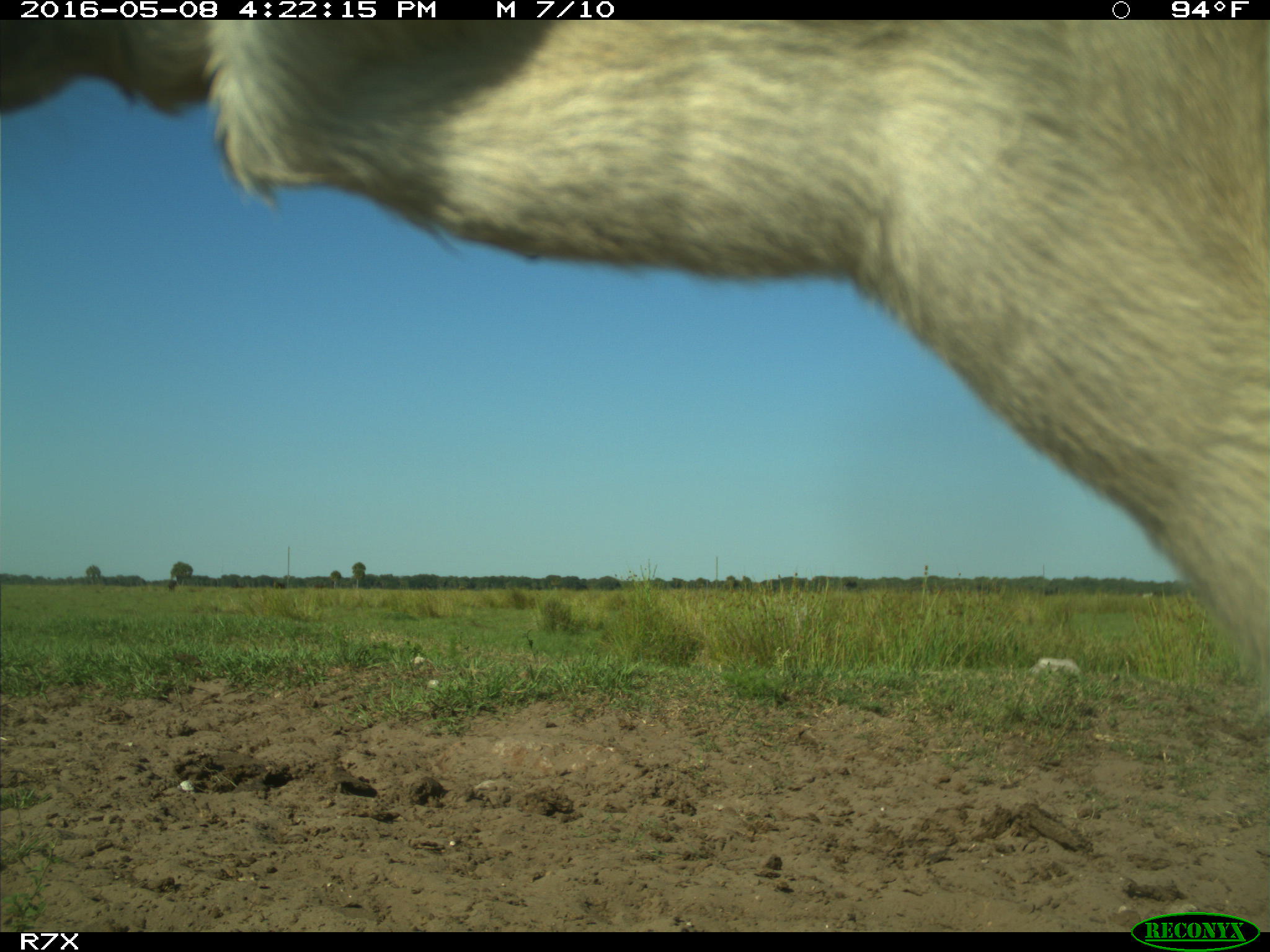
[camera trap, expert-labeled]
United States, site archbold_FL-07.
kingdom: Animalia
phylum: Chordata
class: Mammalia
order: Artiodactyla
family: Bovidae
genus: Bos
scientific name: Bos taurus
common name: domestic cow